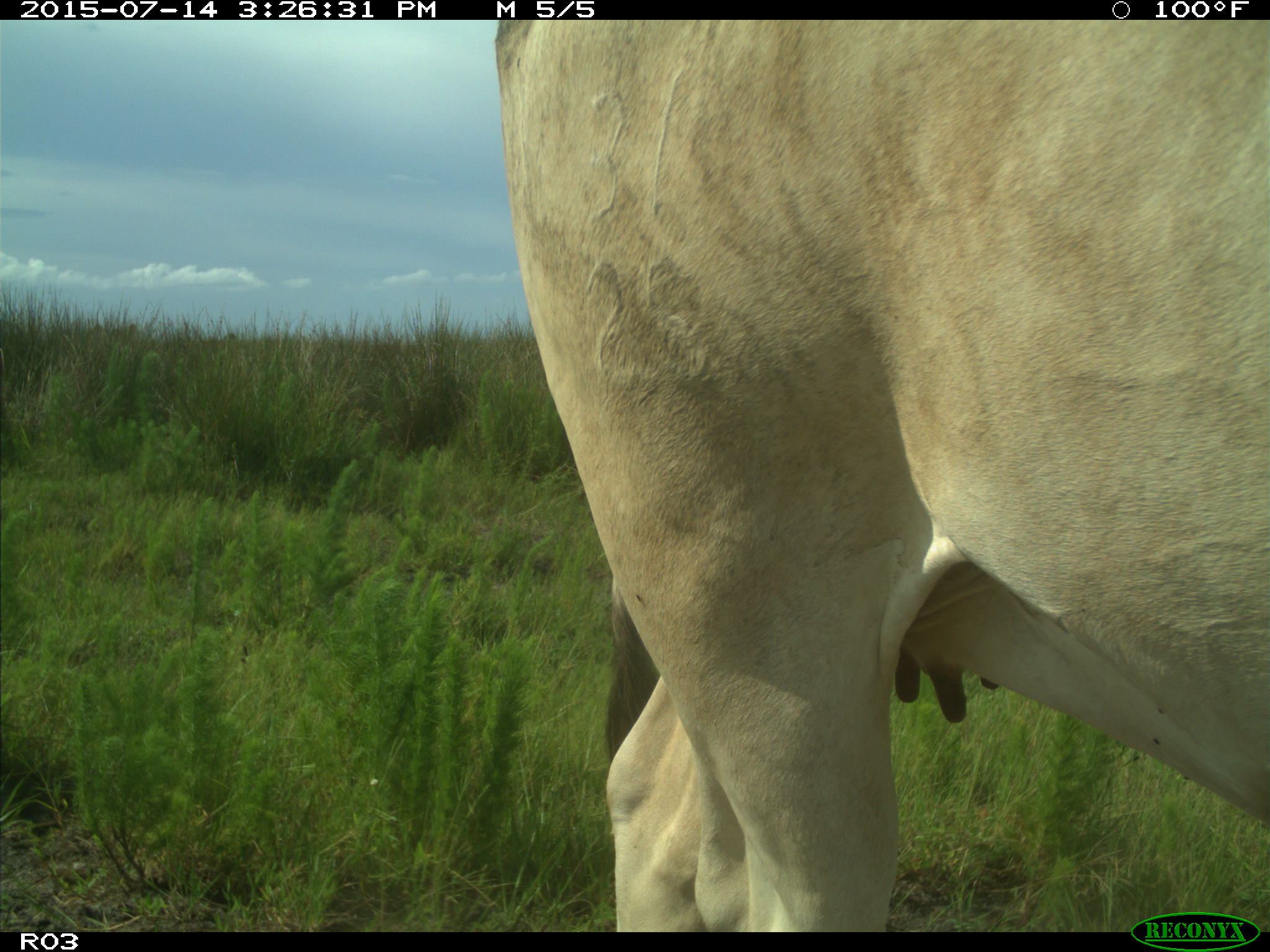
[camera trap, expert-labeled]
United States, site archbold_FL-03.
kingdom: Animalia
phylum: Chordata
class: Mammalia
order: Artiodactyla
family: Bovidae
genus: Bos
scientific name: Bos taurus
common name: domestic cow